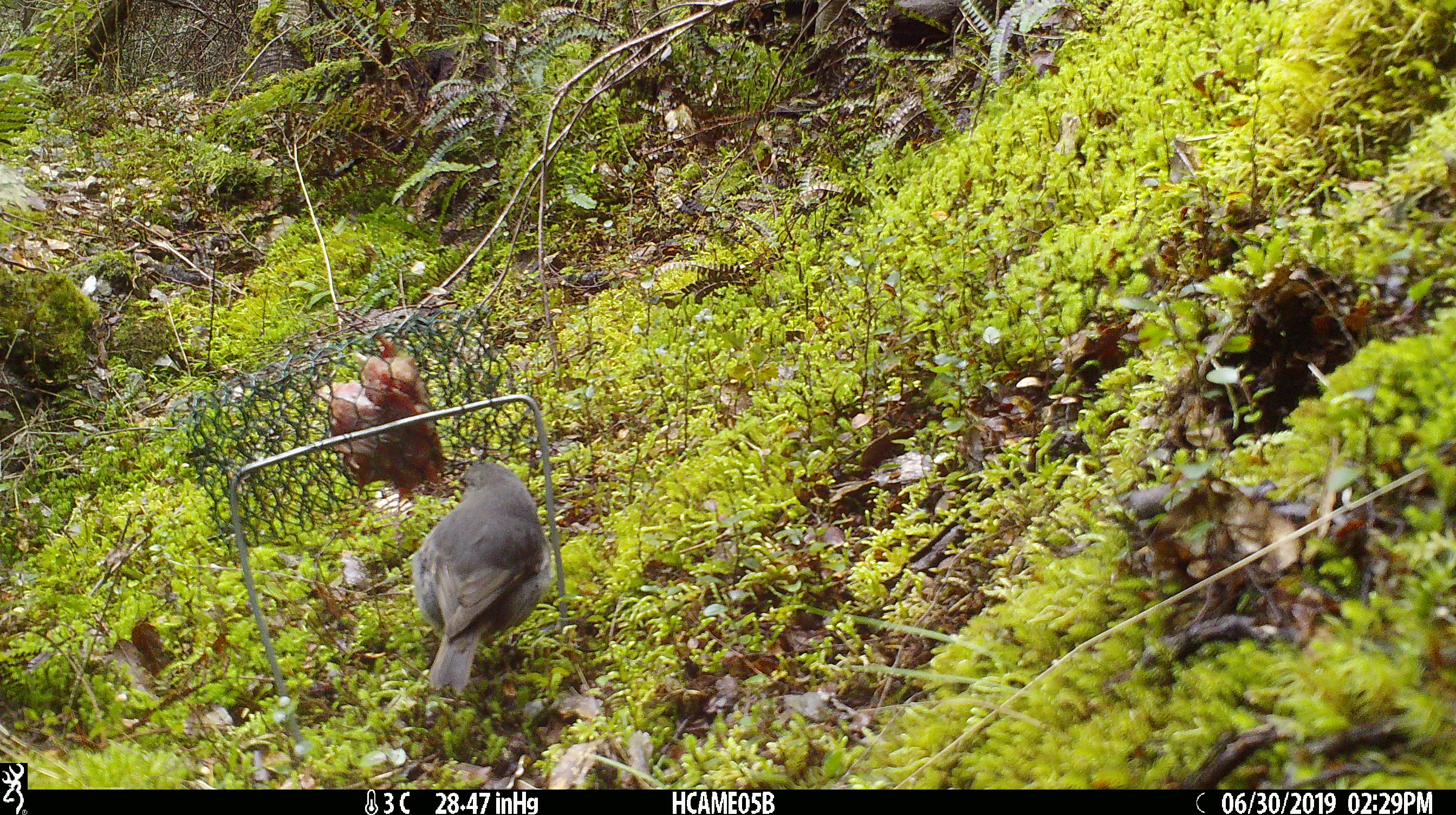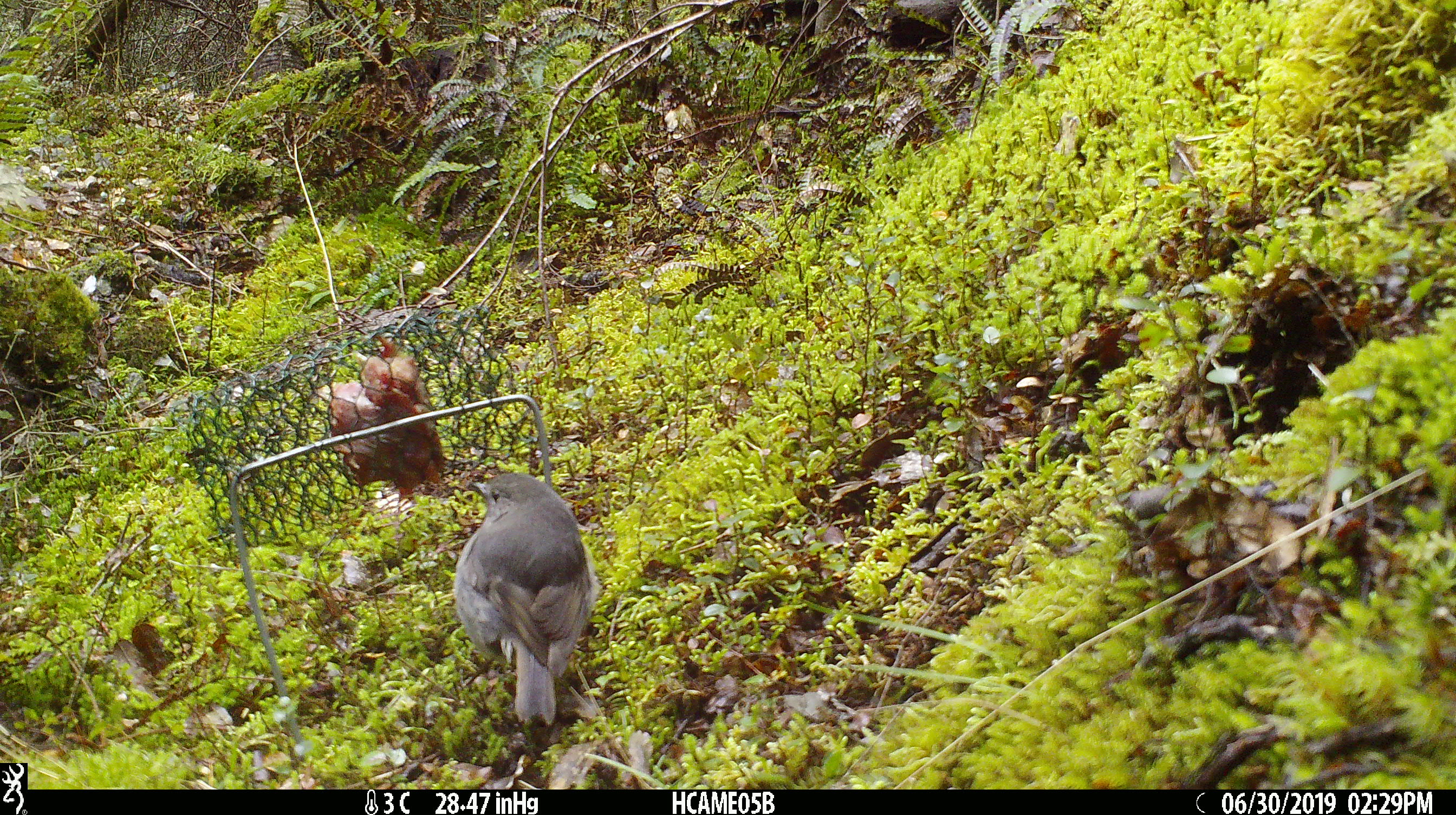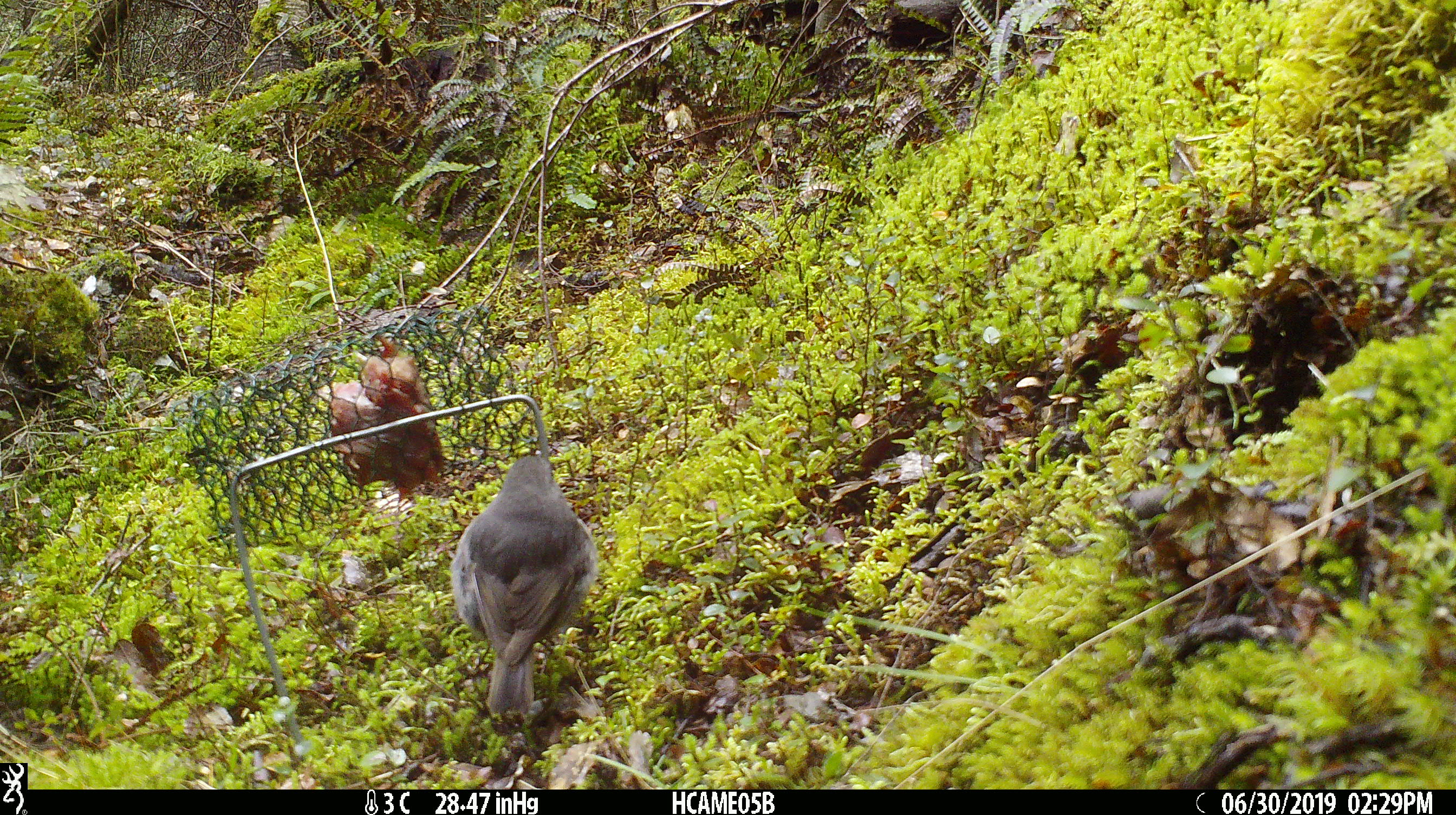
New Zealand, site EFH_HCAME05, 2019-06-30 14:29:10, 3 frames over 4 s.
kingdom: Animalia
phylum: Chordata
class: Aves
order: Passeriformes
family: Petroicidae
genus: Petroica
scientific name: Petroica australis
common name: new zealand robin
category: robin